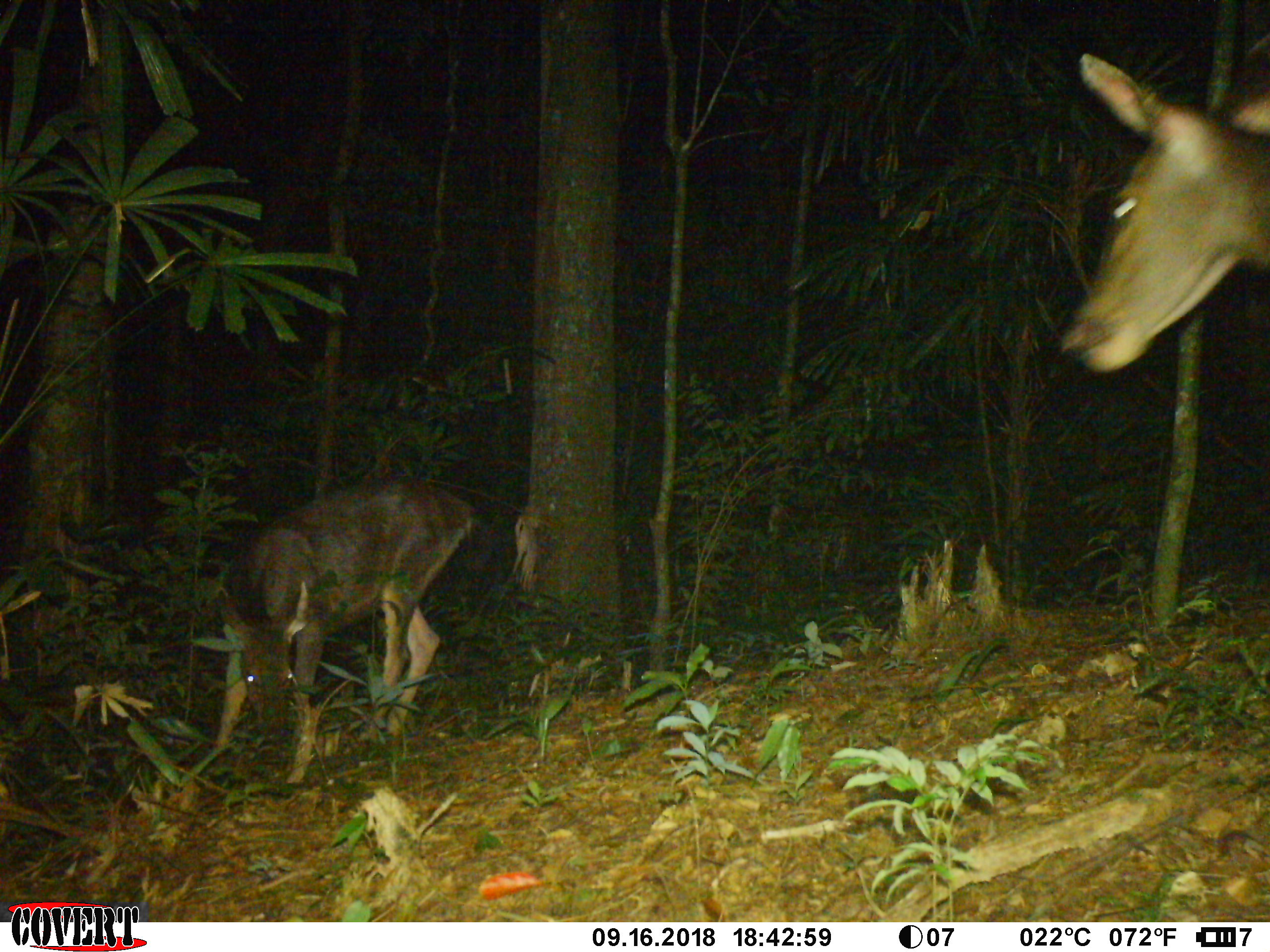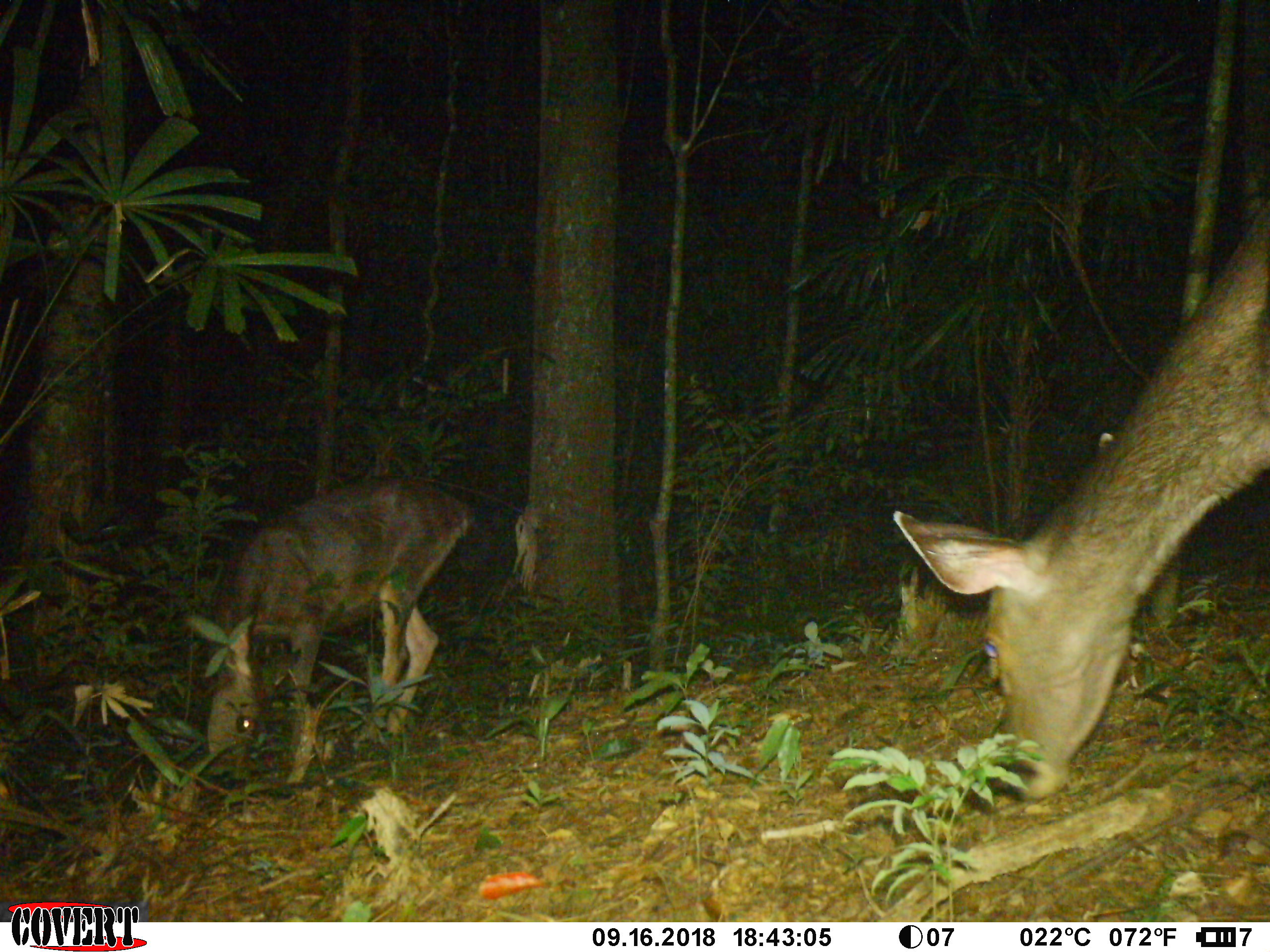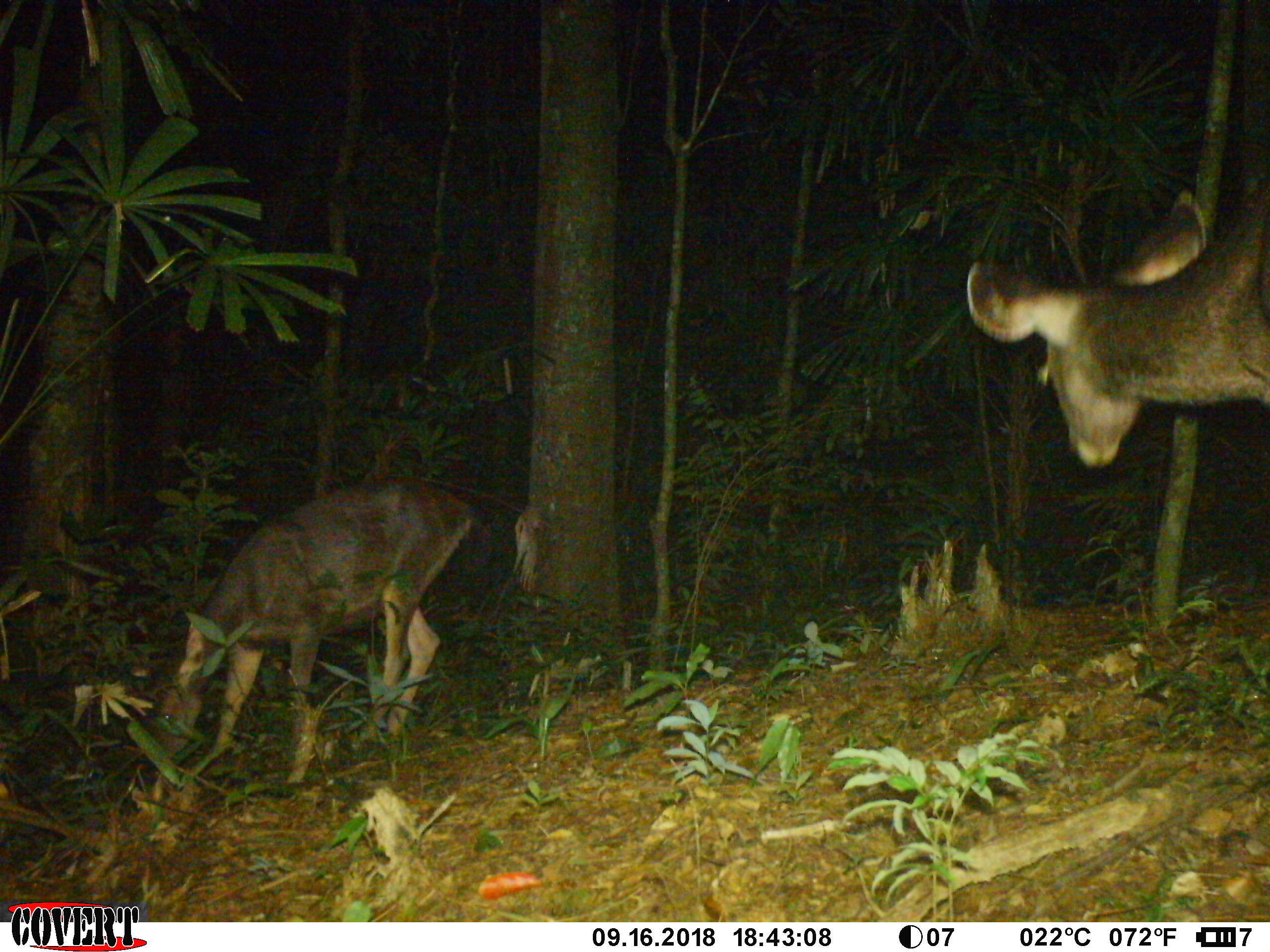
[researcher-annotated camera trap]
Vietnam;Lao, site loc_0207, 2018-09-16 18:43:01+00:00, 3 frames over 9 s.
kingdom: Animalia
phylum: Chordata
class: Mammalia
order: Artiodactyla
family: Cervidae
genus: Rusa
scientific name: Rusa unicolor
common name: sambar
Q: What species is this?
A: Sambar (Rusa unicolor).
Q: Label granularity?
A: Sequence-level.